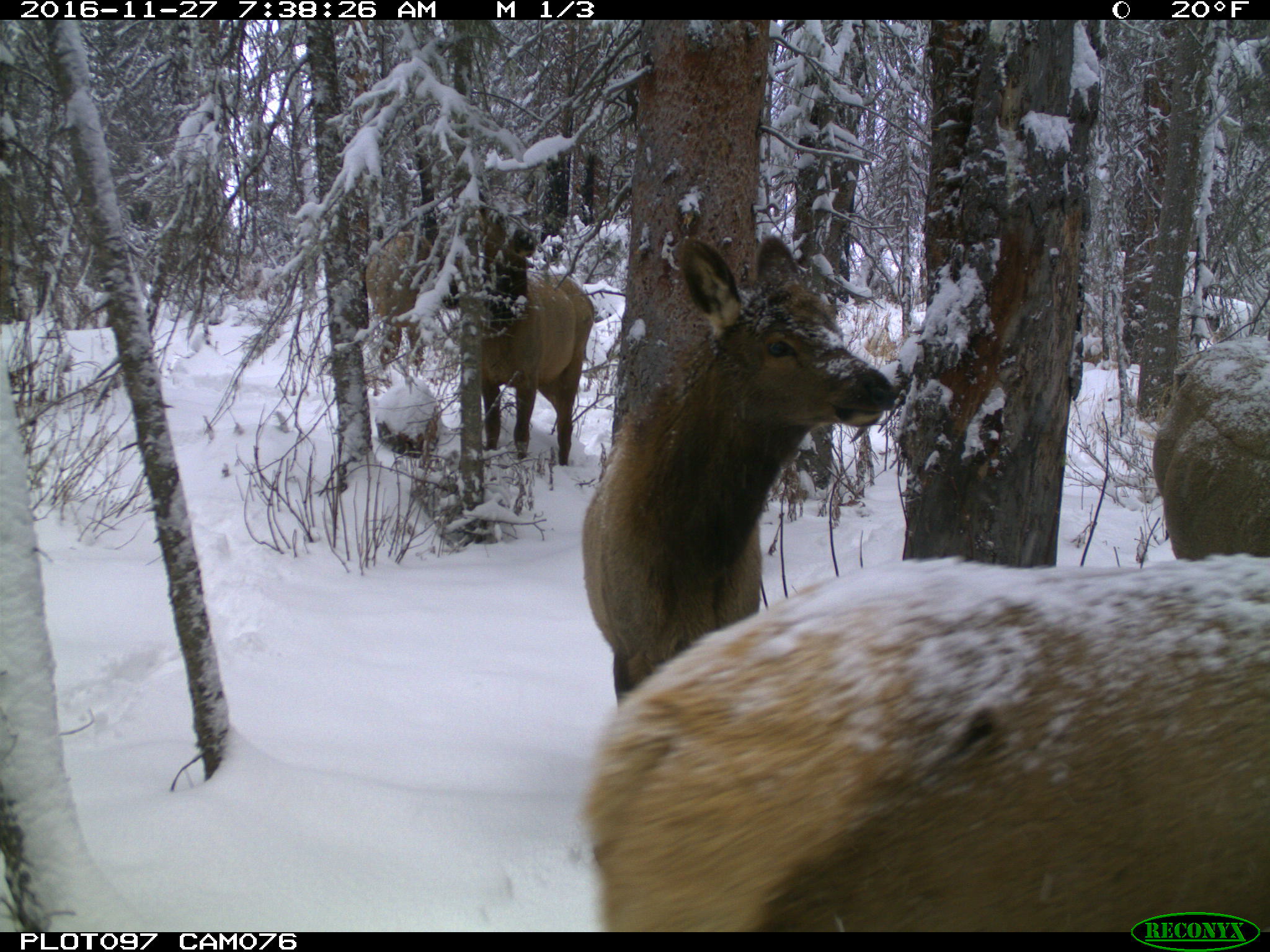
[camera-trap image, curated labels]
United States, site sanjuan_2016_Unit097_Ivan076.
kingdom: Animalia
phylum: Chordata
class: Mammalia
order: Artiodactyla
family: Cervidae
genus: Cervus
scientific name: Cervus elaphus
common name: red deer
Cervus elaphus (red deer).